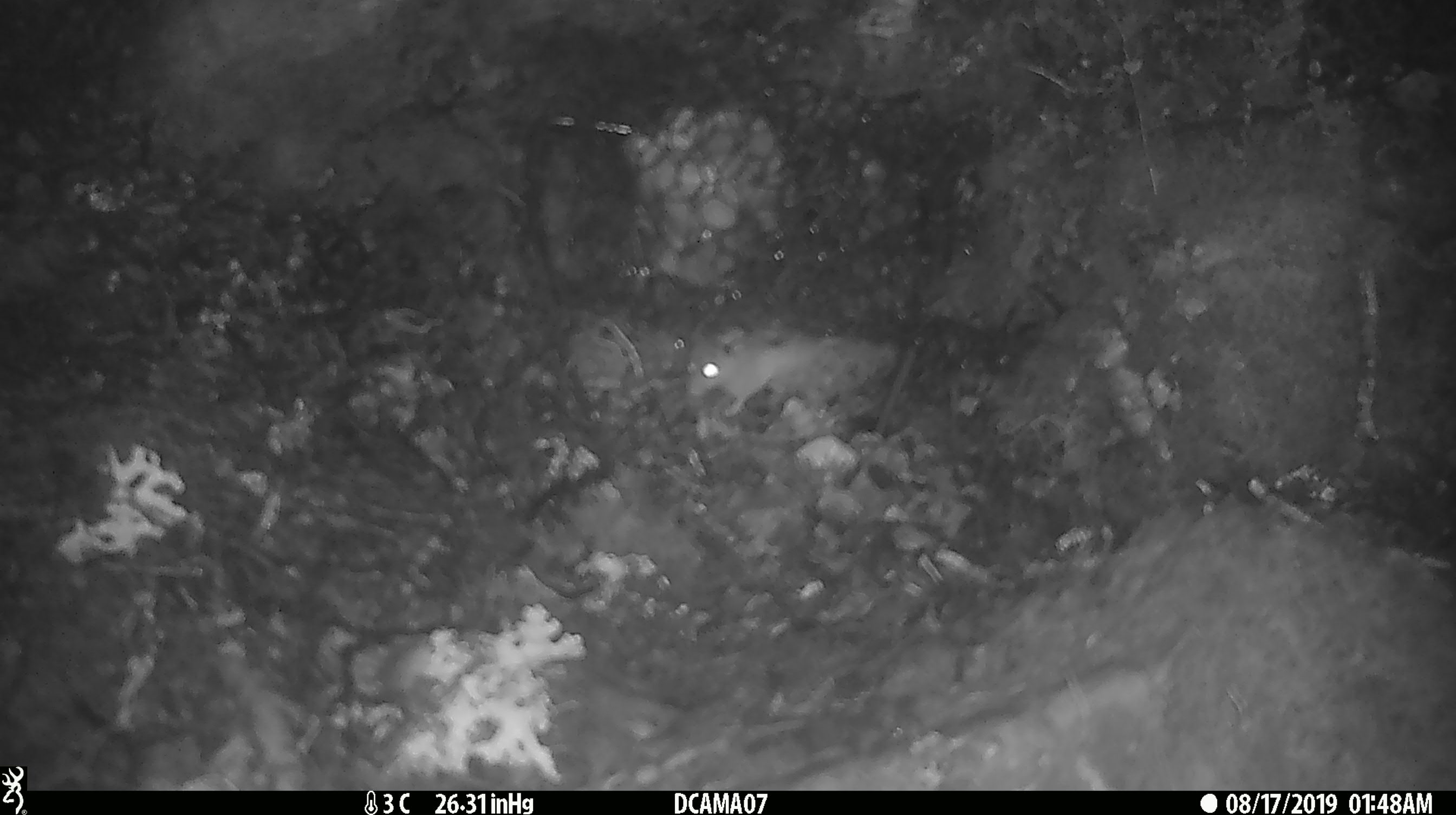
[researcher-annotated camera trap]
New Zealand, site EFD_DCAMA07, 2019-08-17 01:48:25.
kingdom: Animalia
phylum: Chordata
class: Mammalia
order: Rodentia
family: Muridae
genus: Mus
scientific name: Mus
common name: mouse